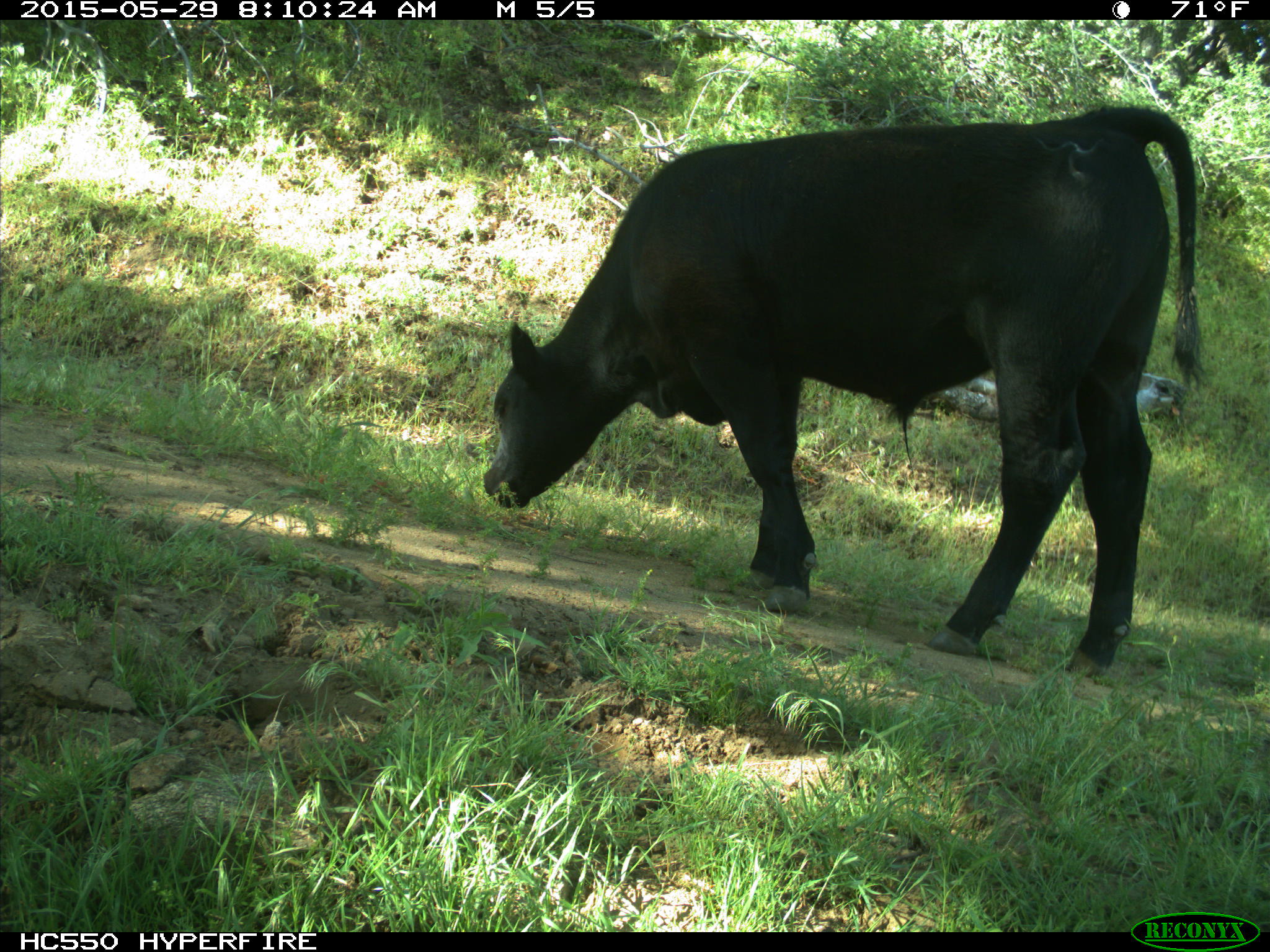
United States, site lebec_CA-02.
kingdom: Animalia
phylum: Chordata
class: Mammalia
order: Artiodactyla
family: Bovidae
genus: Bos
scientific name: Bos taurus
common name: domestic cow